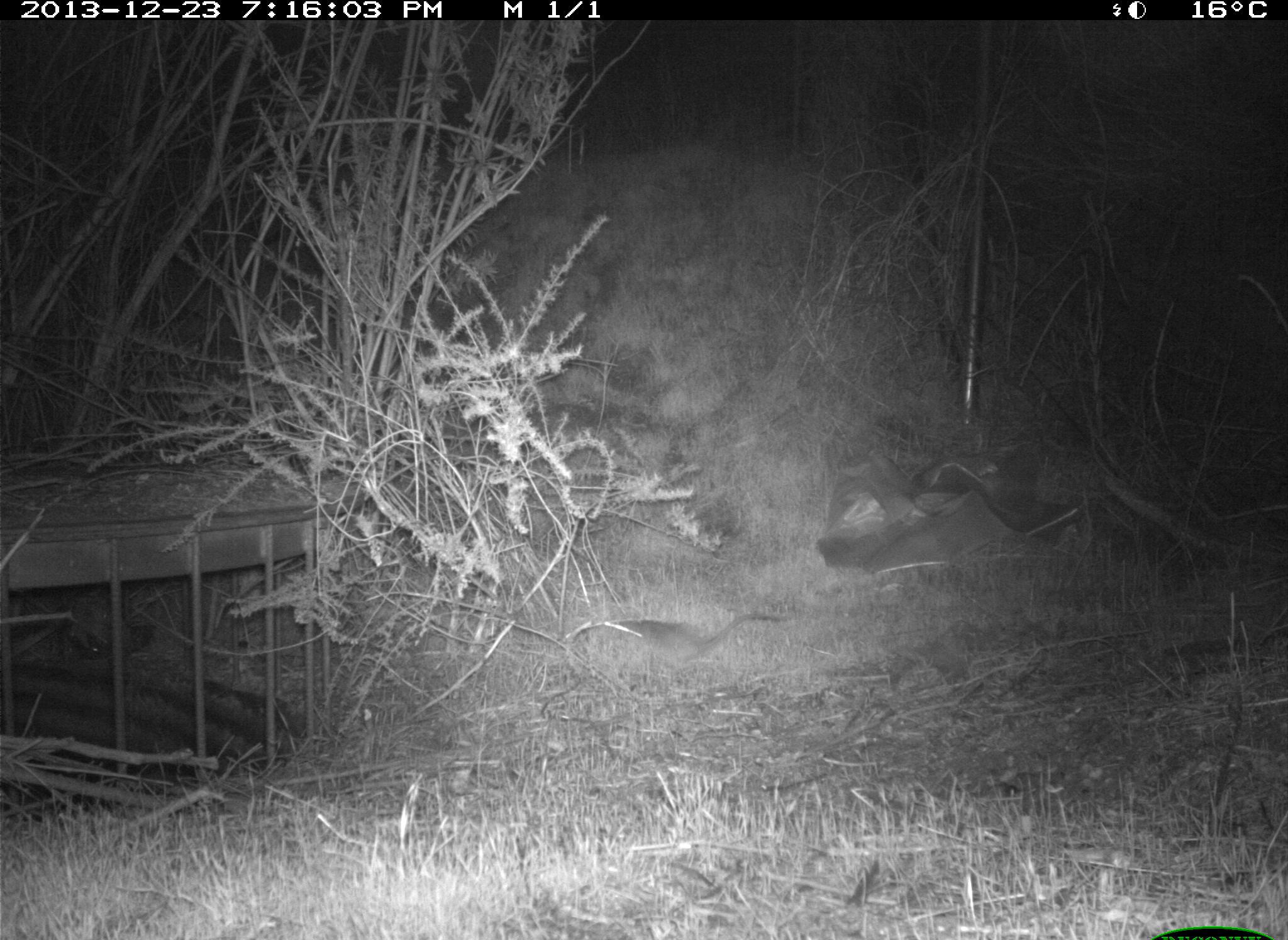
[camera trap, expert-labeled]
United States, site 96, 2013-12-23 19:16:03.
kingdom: Animalia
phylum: Chordata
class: Mammalia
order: Rodentia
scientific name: Rodentia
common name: rodent